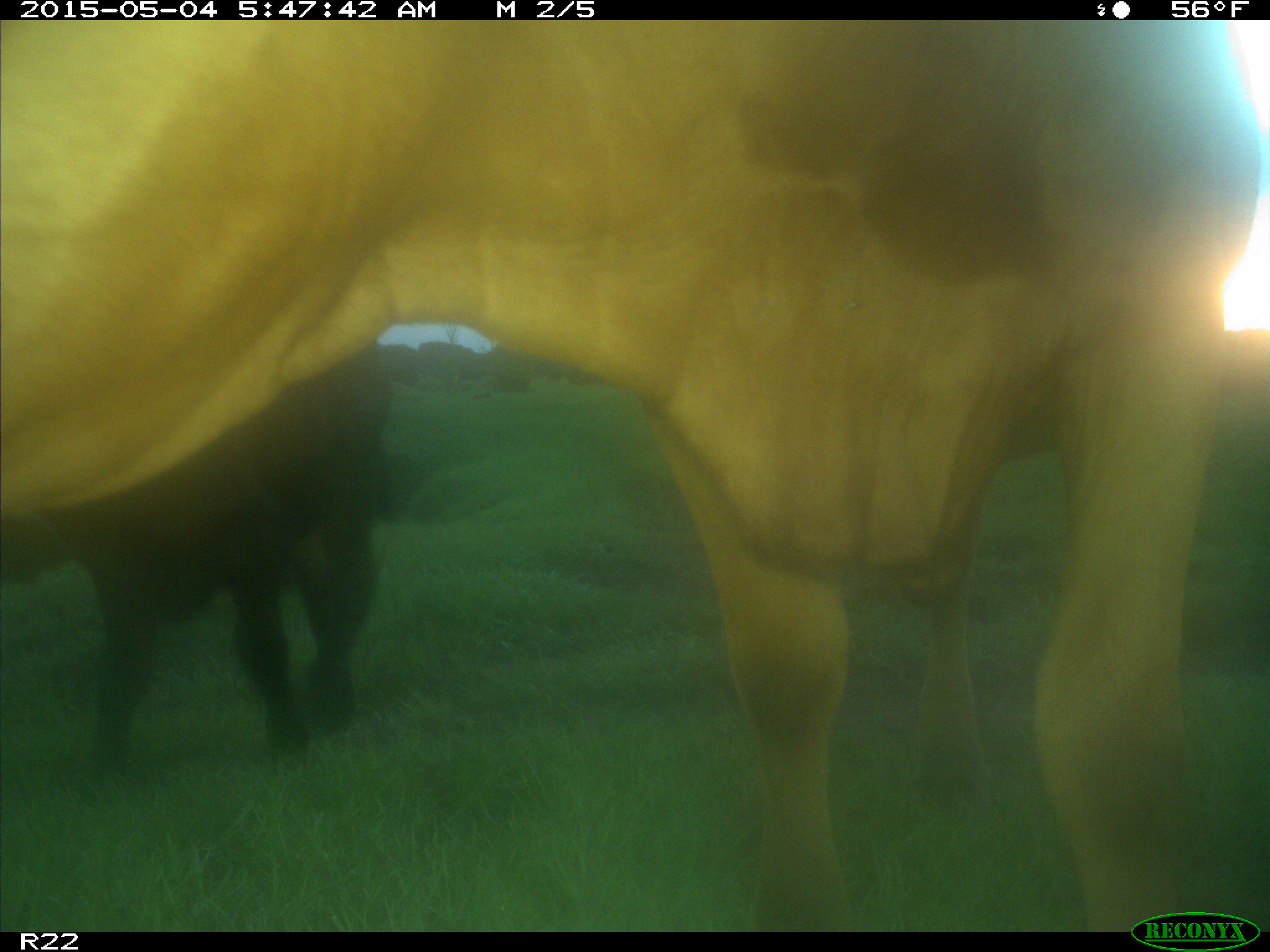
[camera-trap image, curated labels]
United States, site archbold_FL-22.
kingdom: Animalia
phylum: Chordata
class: Mammalia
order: Artiodactyla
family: Bovidae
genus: Bos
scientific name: Bos taurus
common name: domestic cow